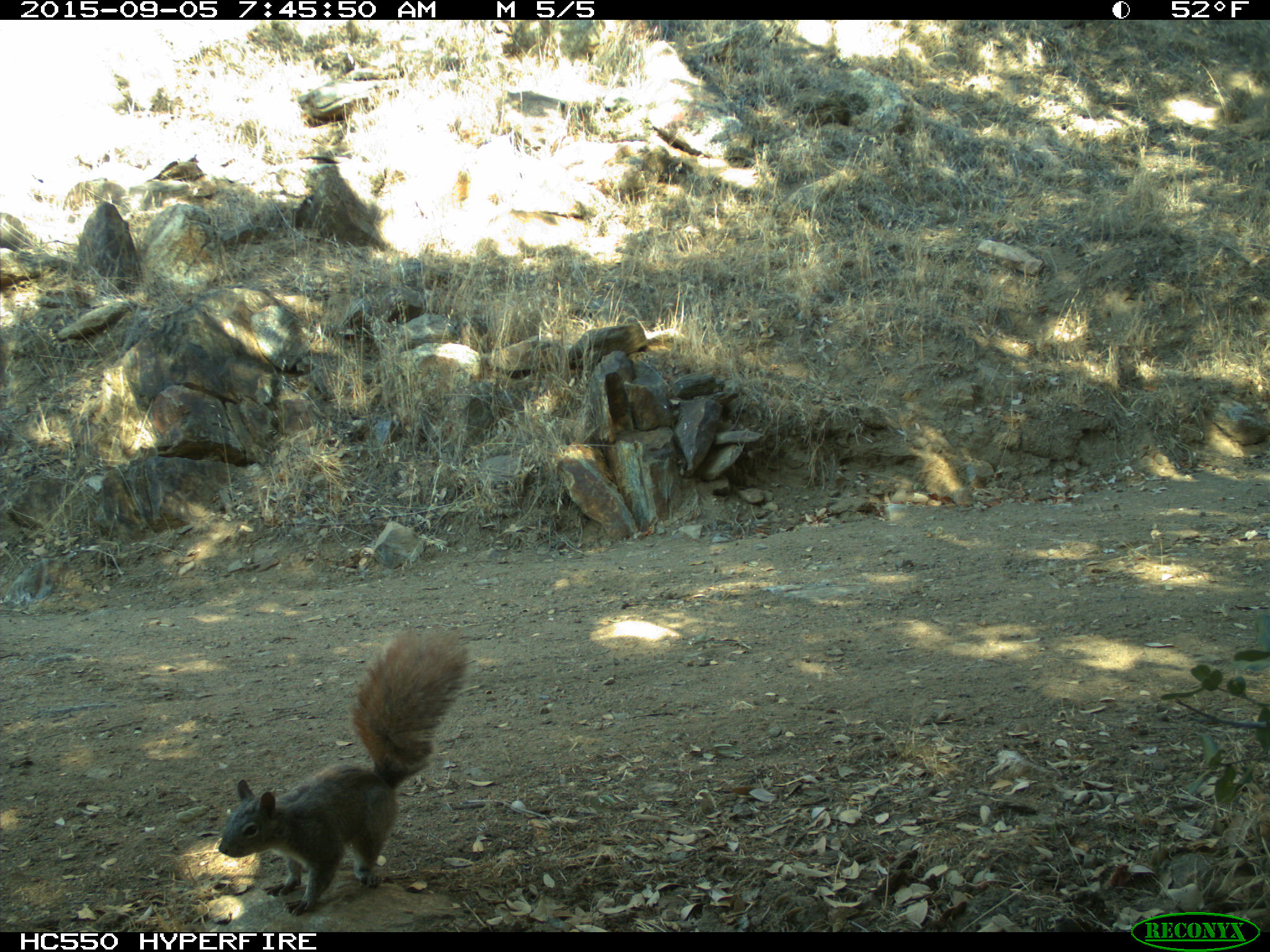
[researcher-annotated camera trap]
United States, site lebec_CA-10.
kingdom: Animalia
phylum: Chordata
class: Mammalia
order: Rodentia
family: Sciuridae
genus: Sciurus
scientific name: Sciurus carolinensis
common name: eastern gray squirrel